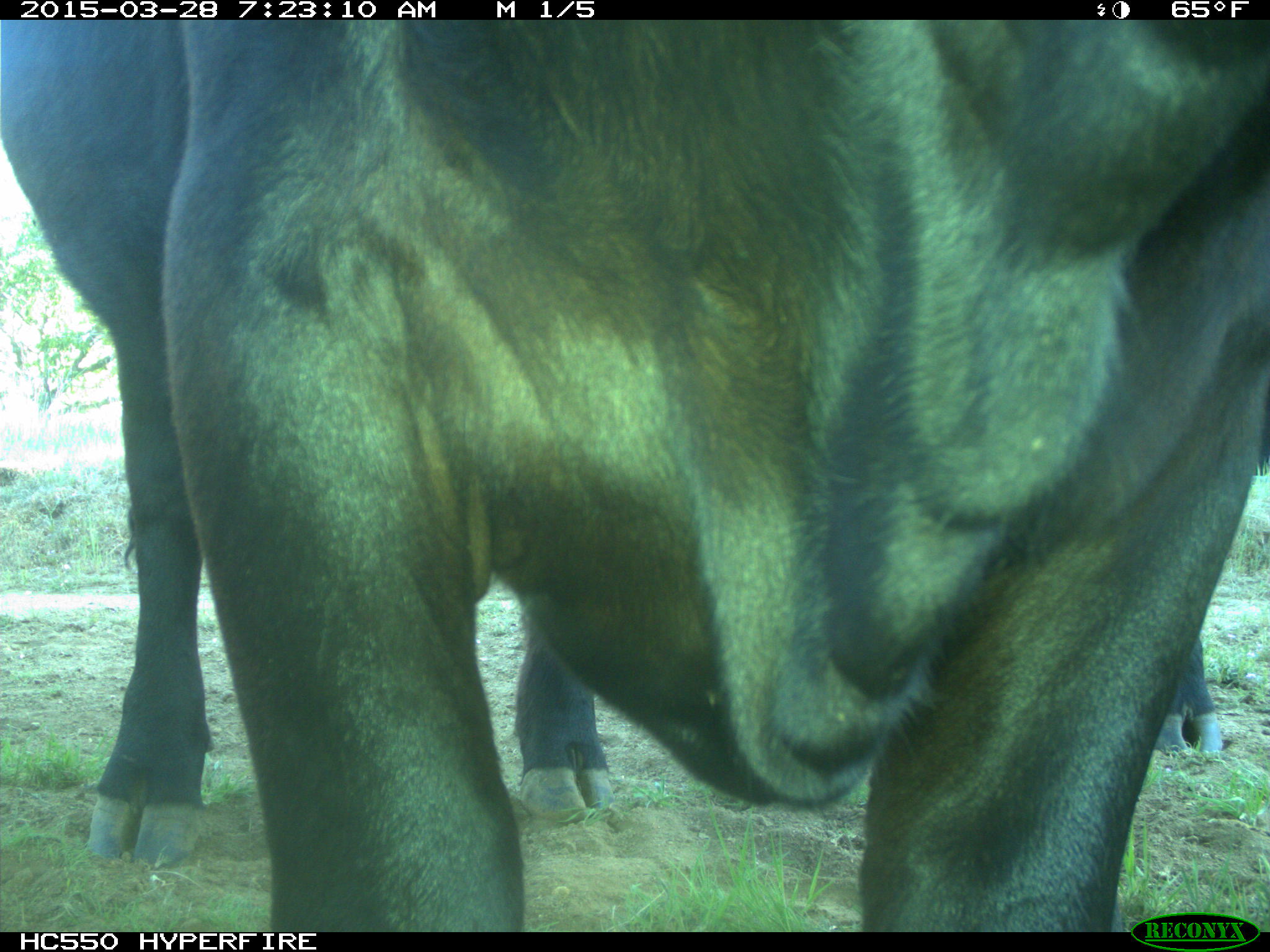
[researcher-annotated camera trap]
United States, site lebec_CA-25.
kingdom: Animalia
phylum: Chordata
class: Mammalia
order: Artiodactyla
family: Bovidae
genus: Bos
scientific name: Bos taurus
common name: domestic cow